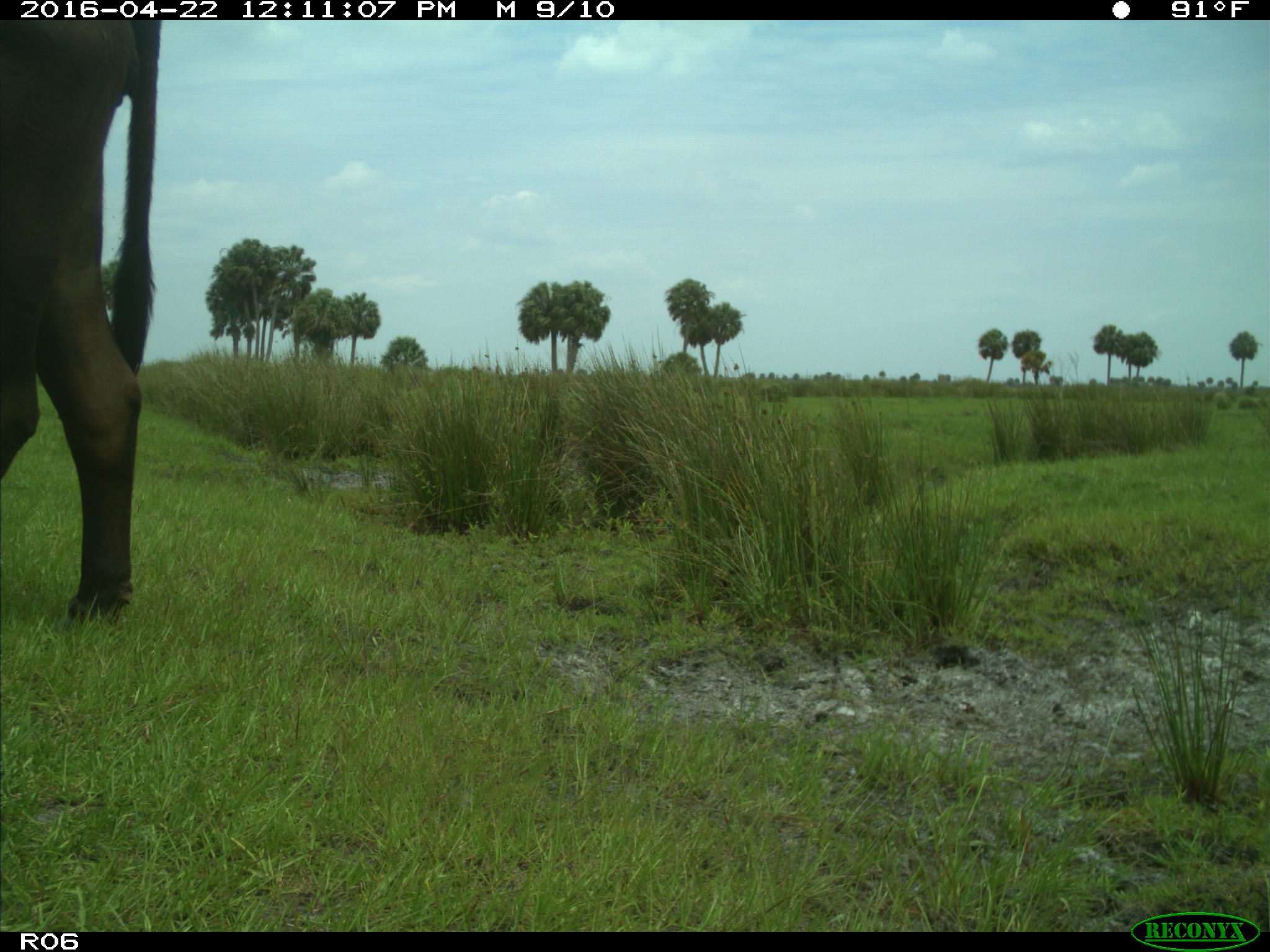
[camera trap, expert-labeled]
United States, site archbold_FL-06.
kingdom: Animalia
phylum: Chordata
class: Mammalia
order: Artiodactyla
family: Bovidae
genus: Bos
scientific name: Bos taurus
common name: domestic cow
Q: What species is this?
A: Bos taurus (domestic cow).